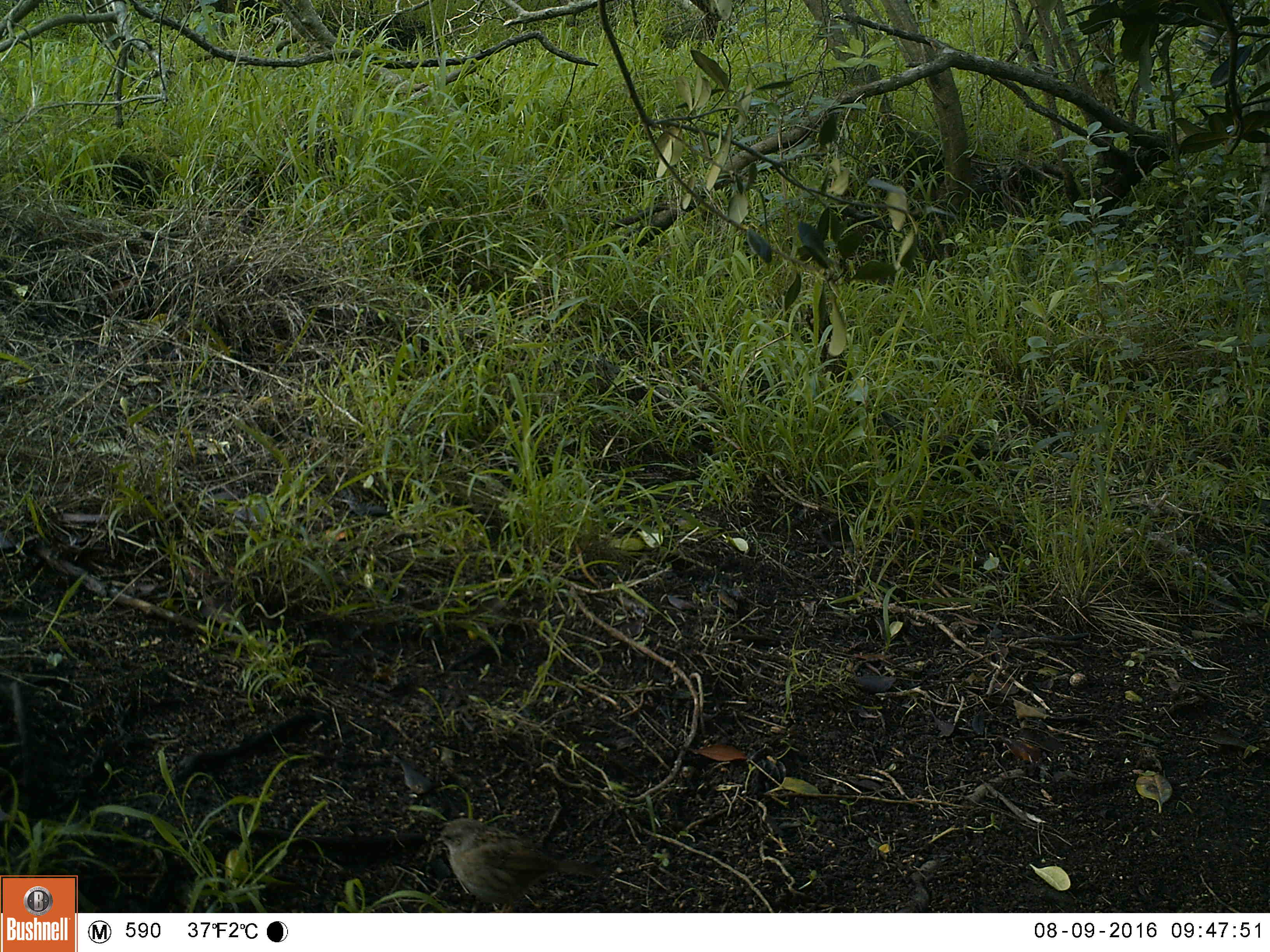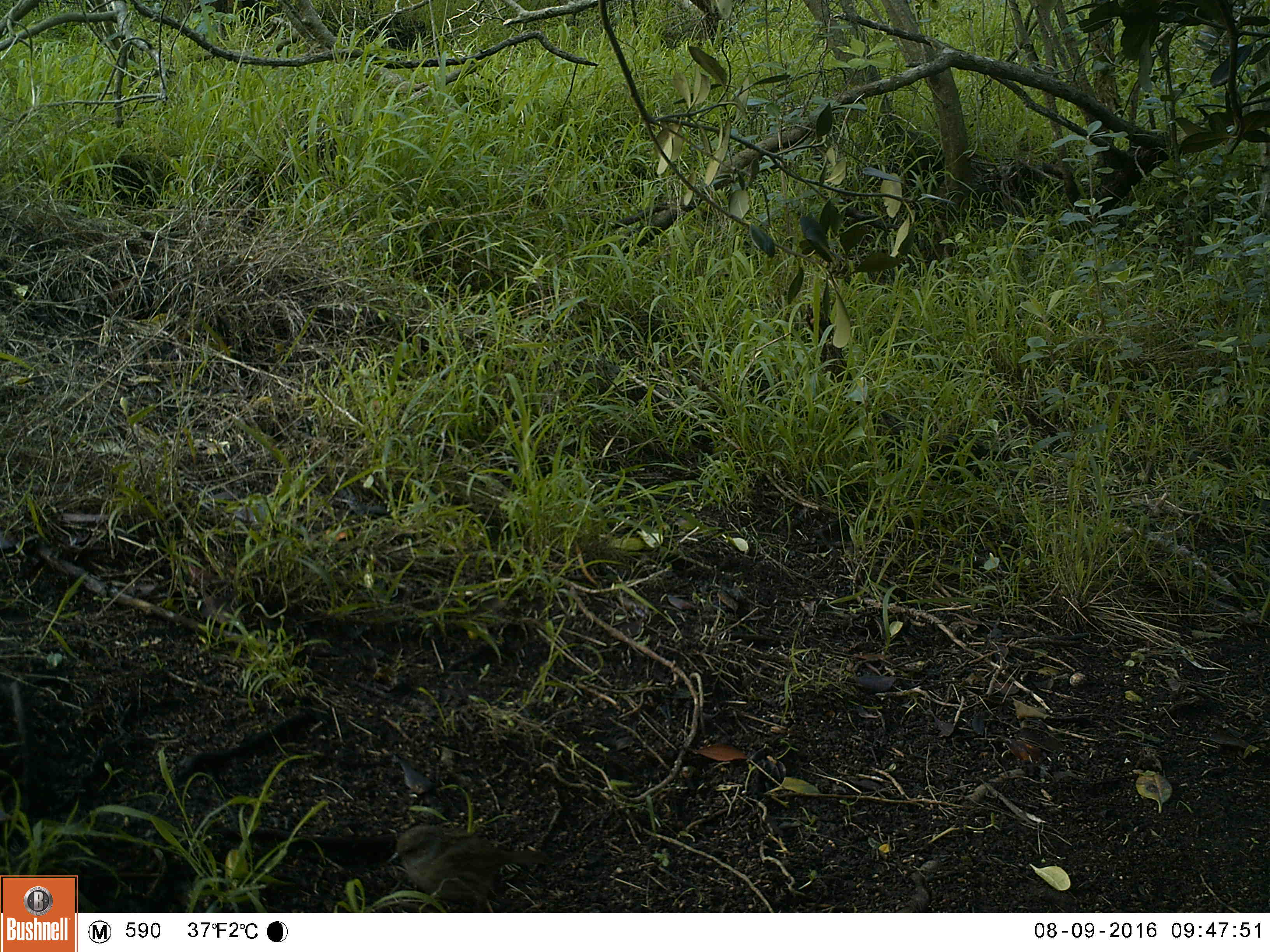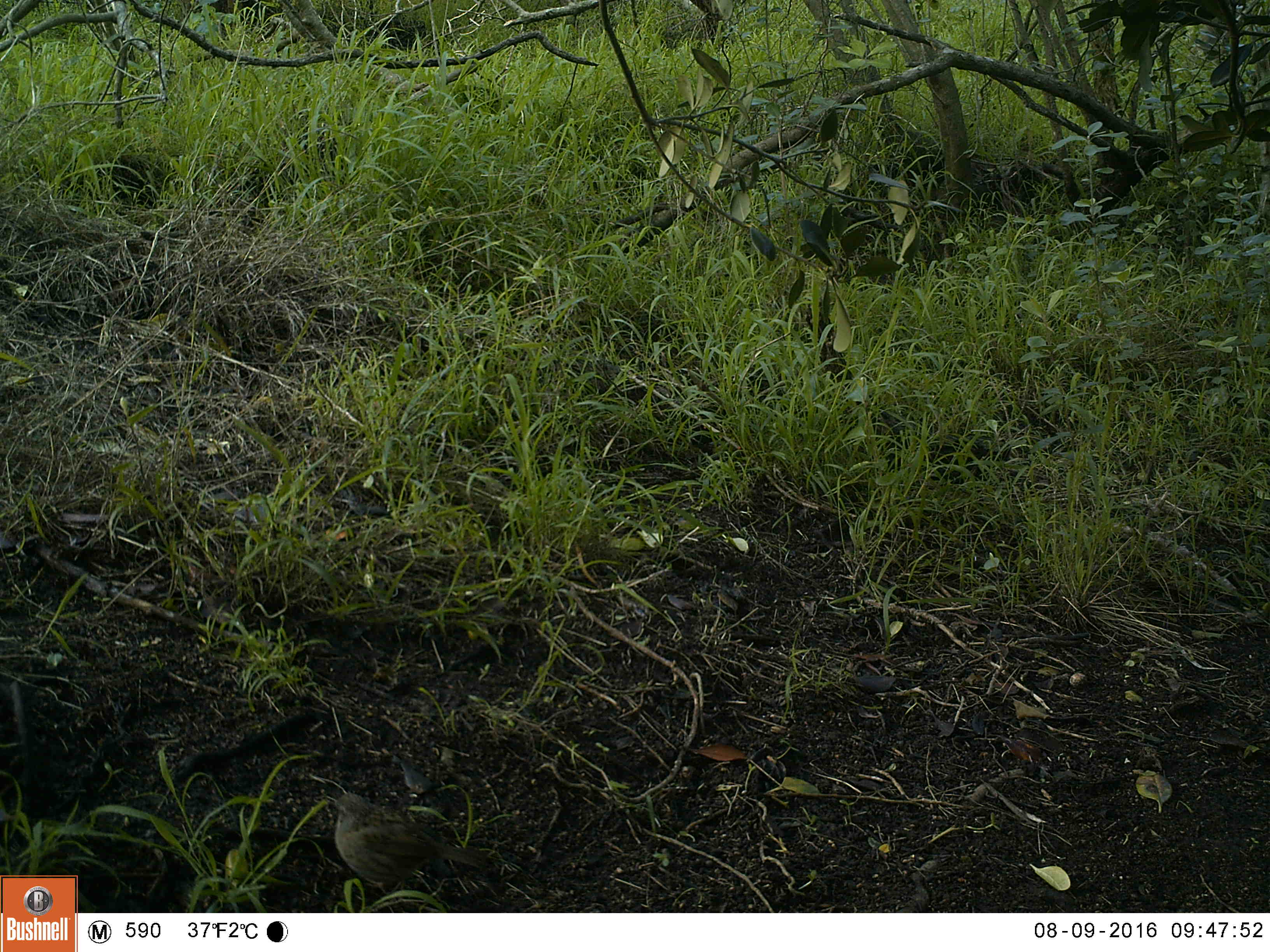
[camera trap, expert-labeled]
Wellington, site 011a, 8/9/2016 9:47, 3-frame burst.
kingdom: Animalia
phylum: Chordata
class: Aves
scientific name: Aves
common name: bird